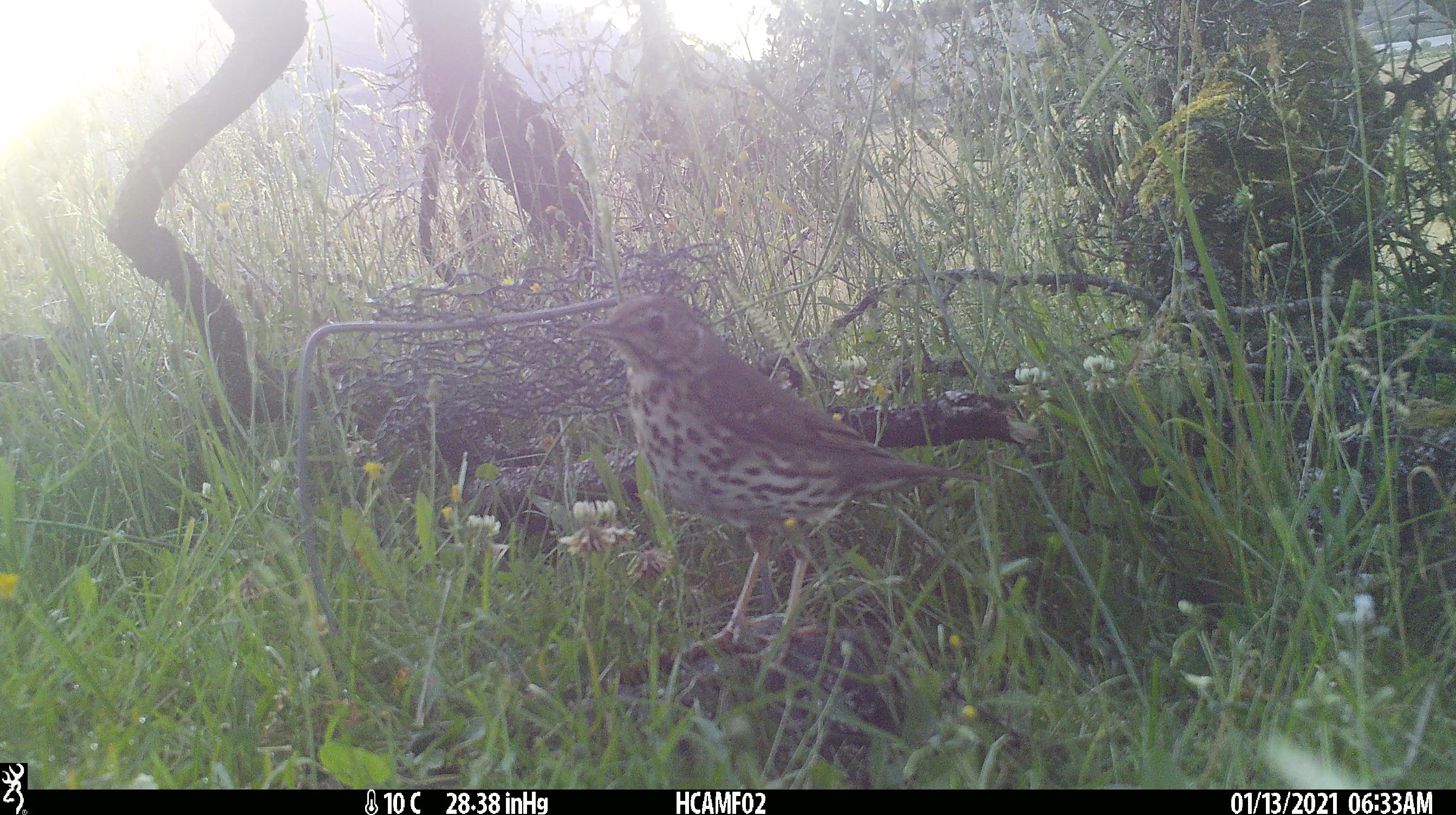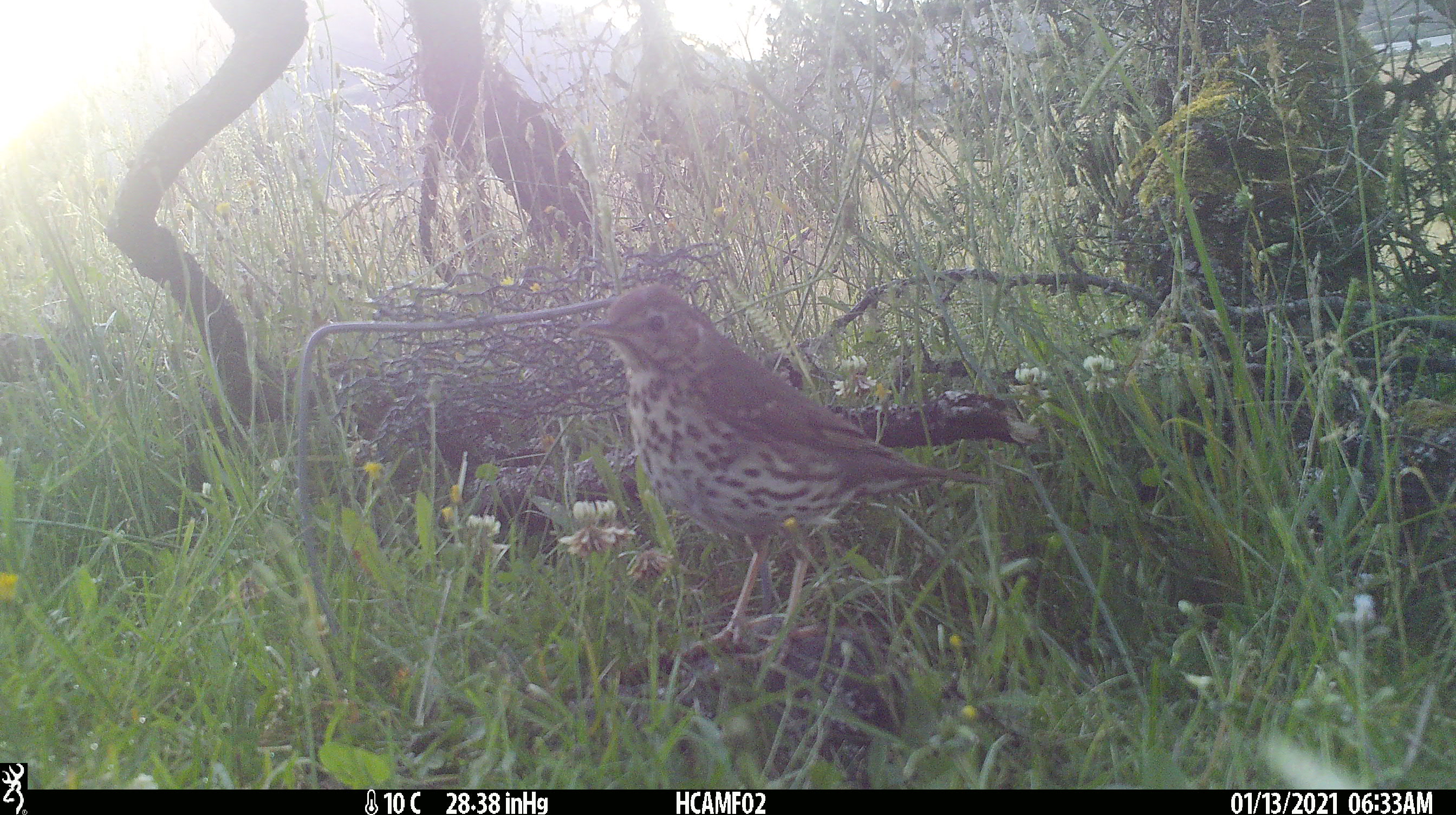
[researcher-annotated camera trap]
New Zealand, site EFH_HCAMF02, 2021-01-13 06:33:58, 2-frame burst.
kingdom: Animalia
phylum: Chordata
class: Aves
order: Passeriformes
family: Turdidae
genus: Turdus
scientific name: Turdus philomelos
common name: song thrush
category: thrush